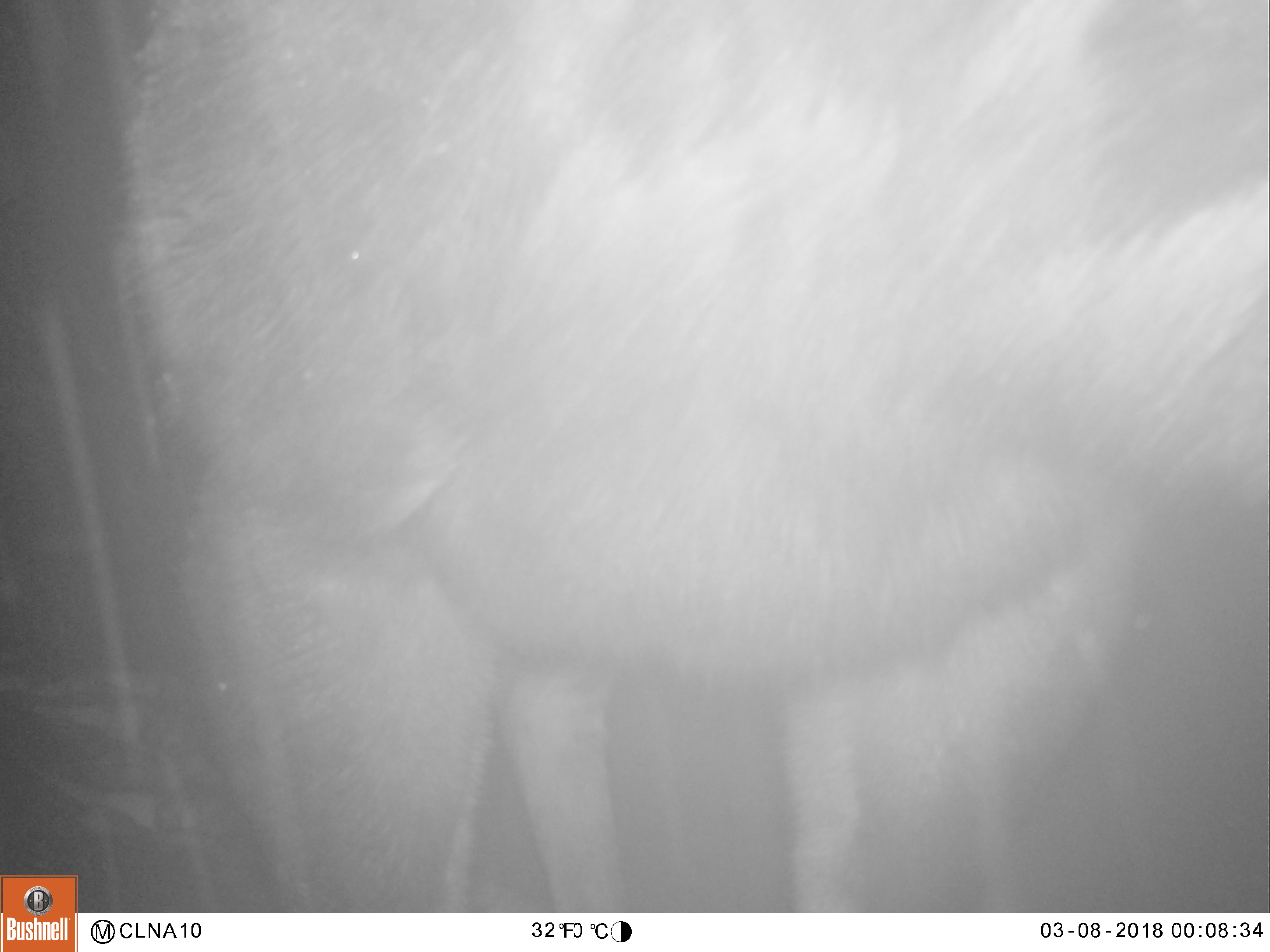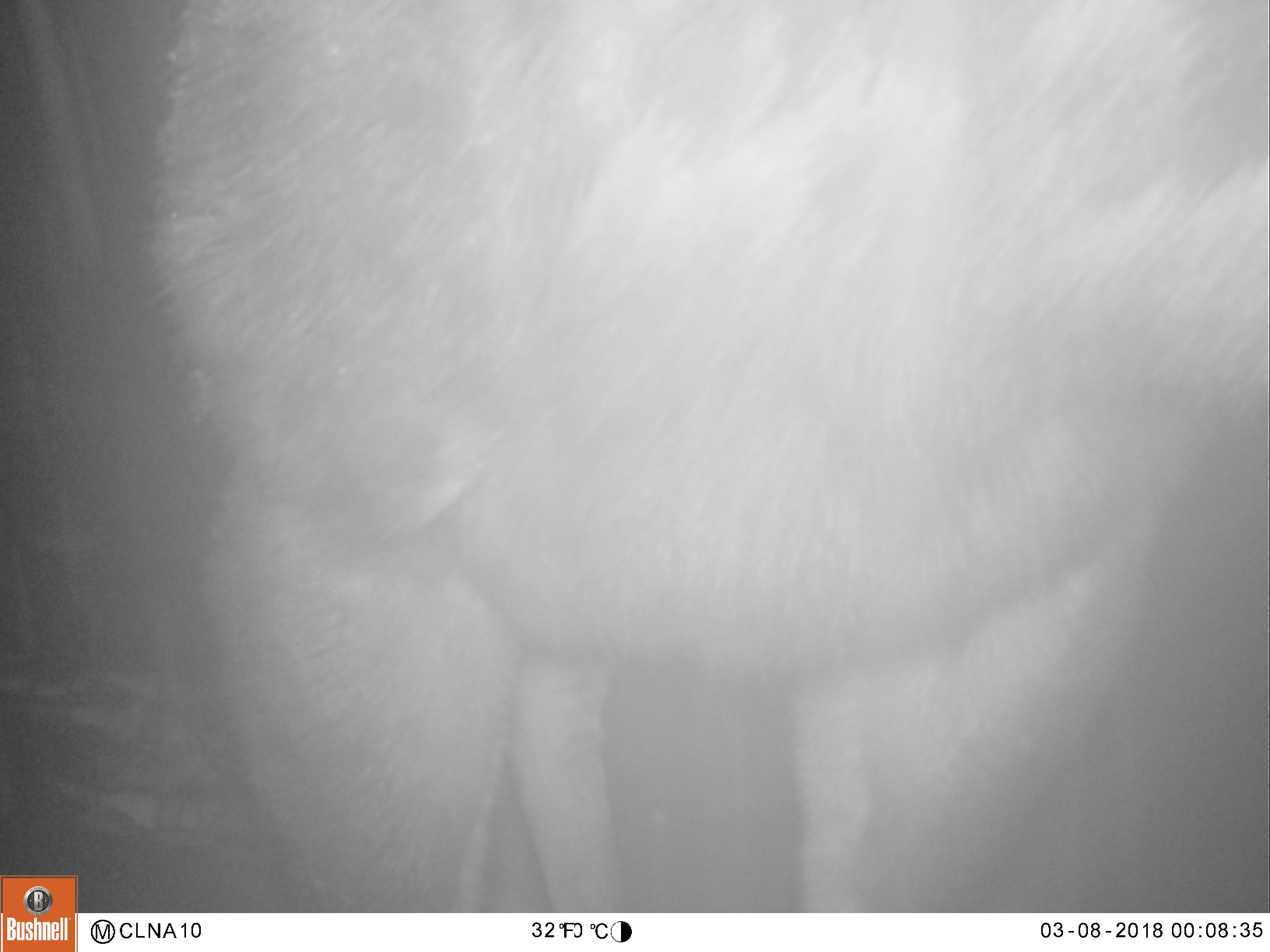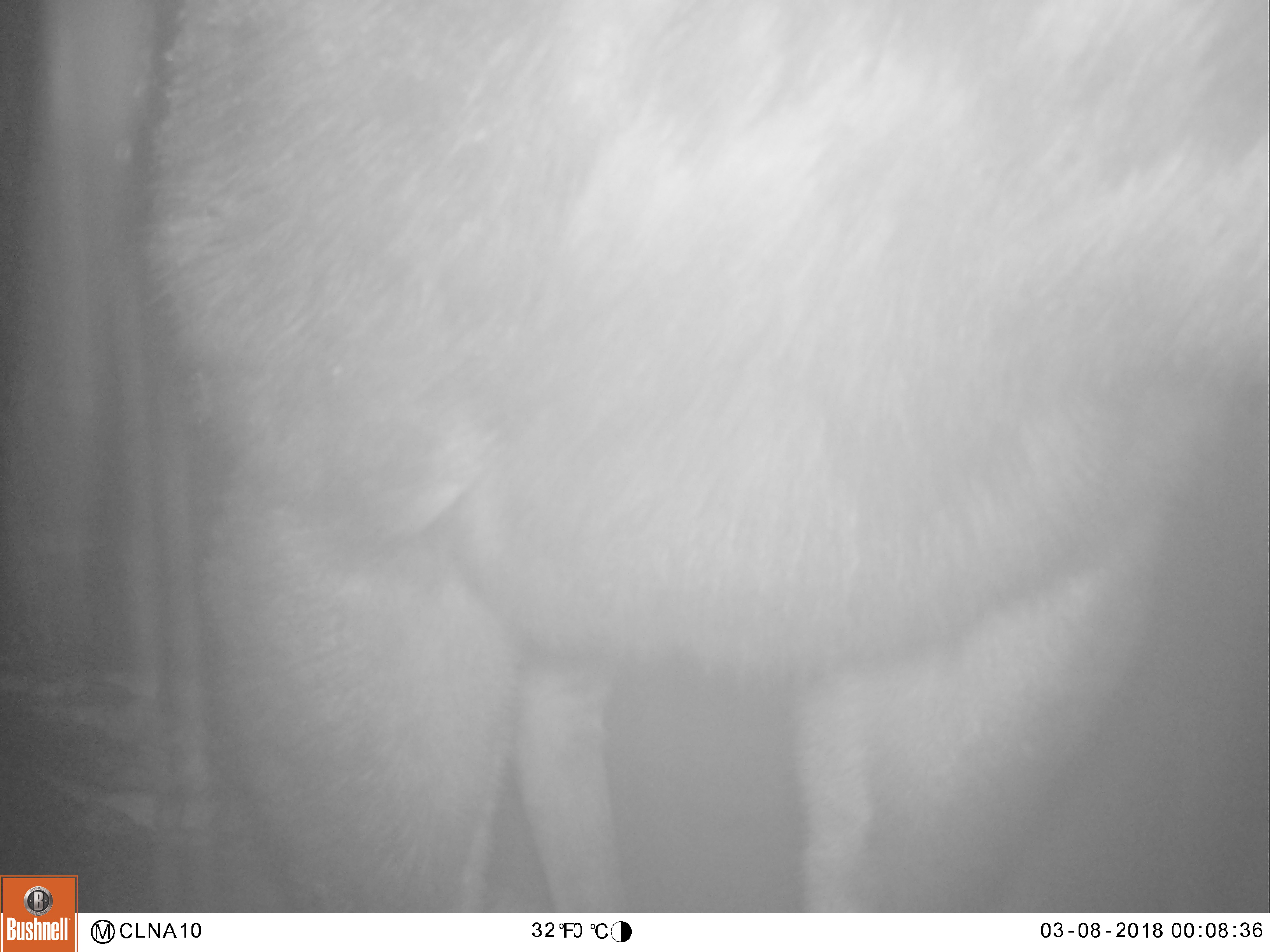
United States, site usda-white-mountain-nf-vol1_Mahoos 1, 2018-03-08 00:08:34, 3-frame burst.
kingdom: Animalia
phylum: Chordata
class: Mammalia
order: Artiodactyla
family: Cervidae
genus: Alces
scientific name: Alces alces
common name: moose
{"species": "moose (Alces alces)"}